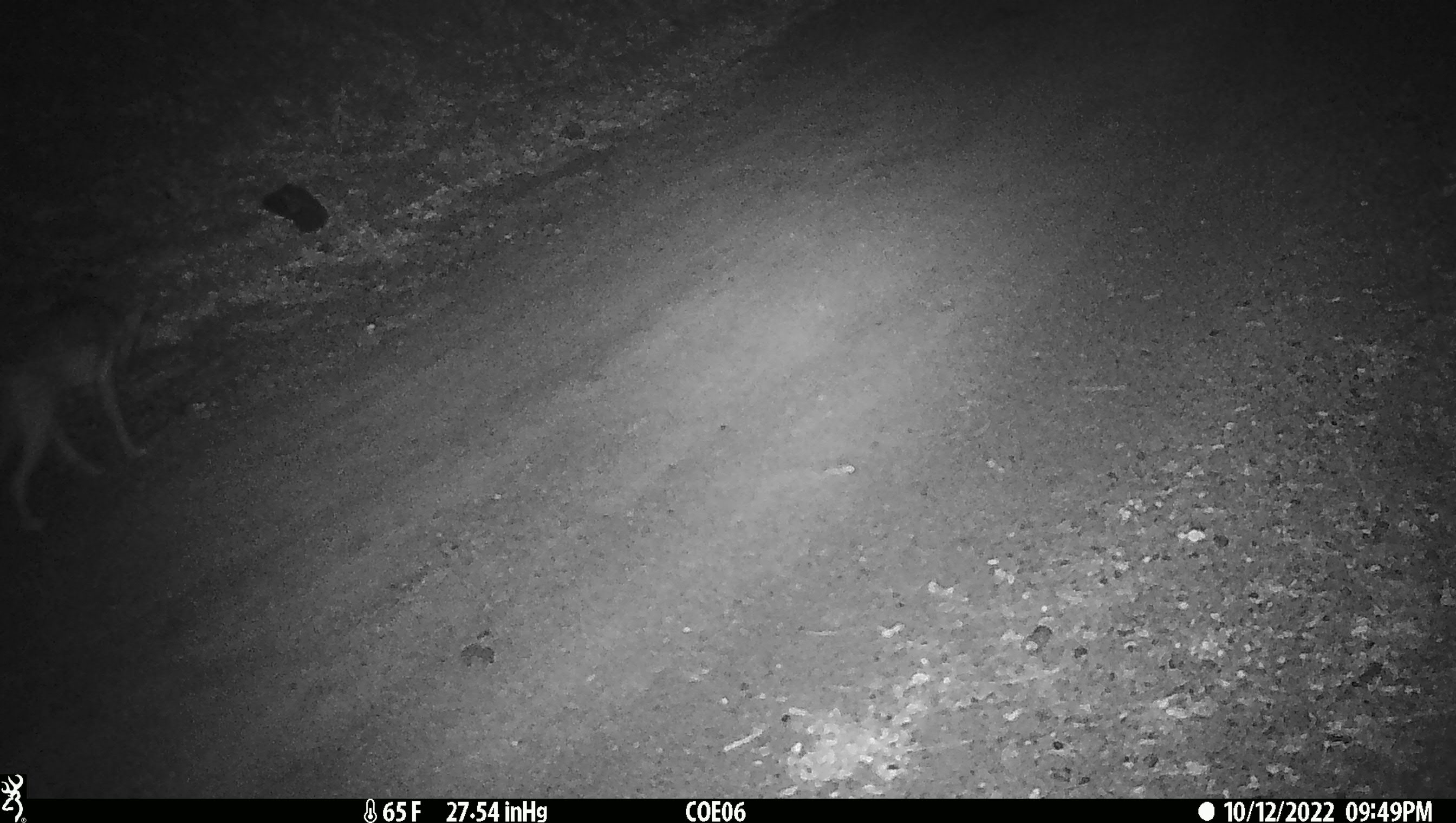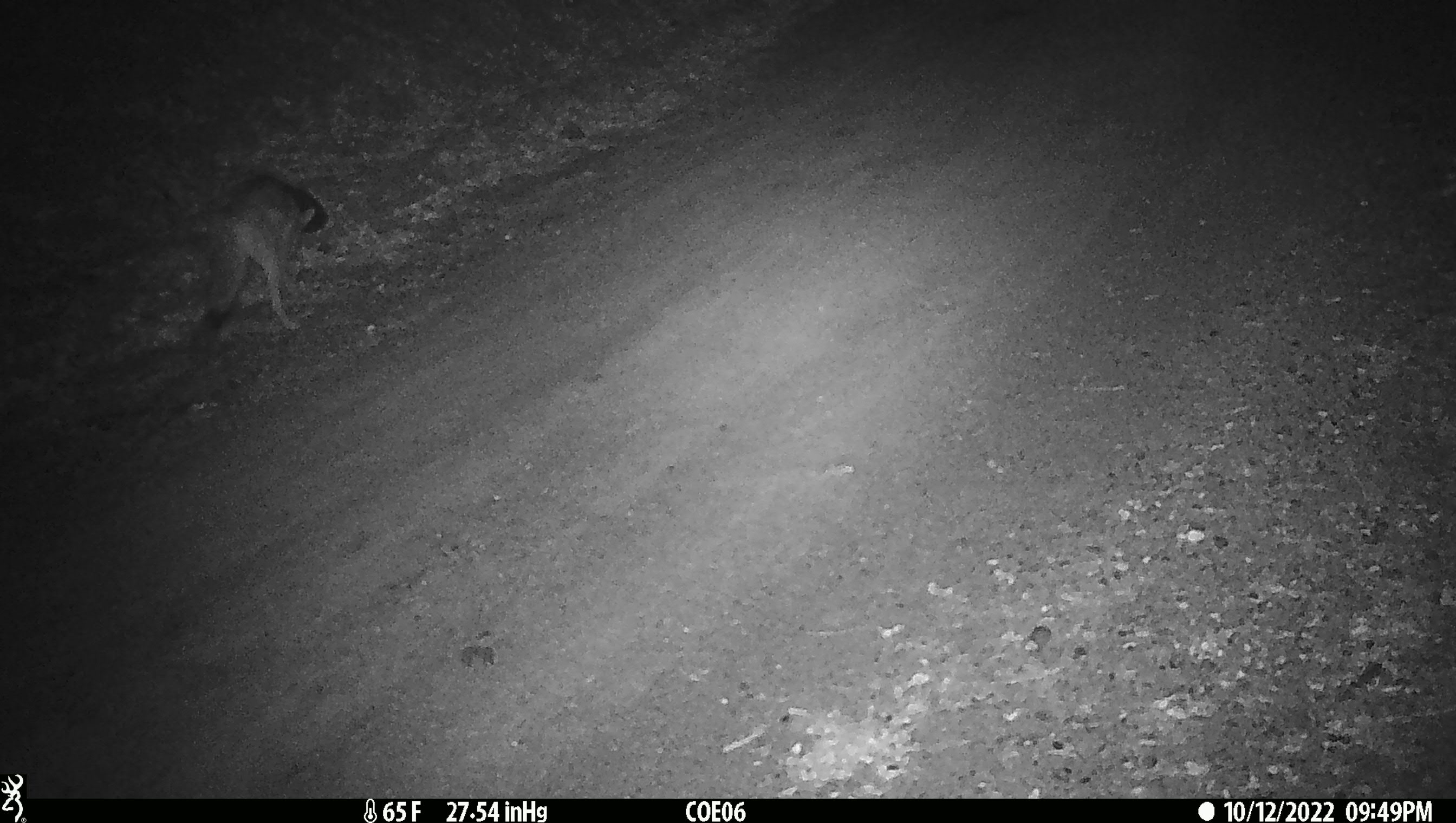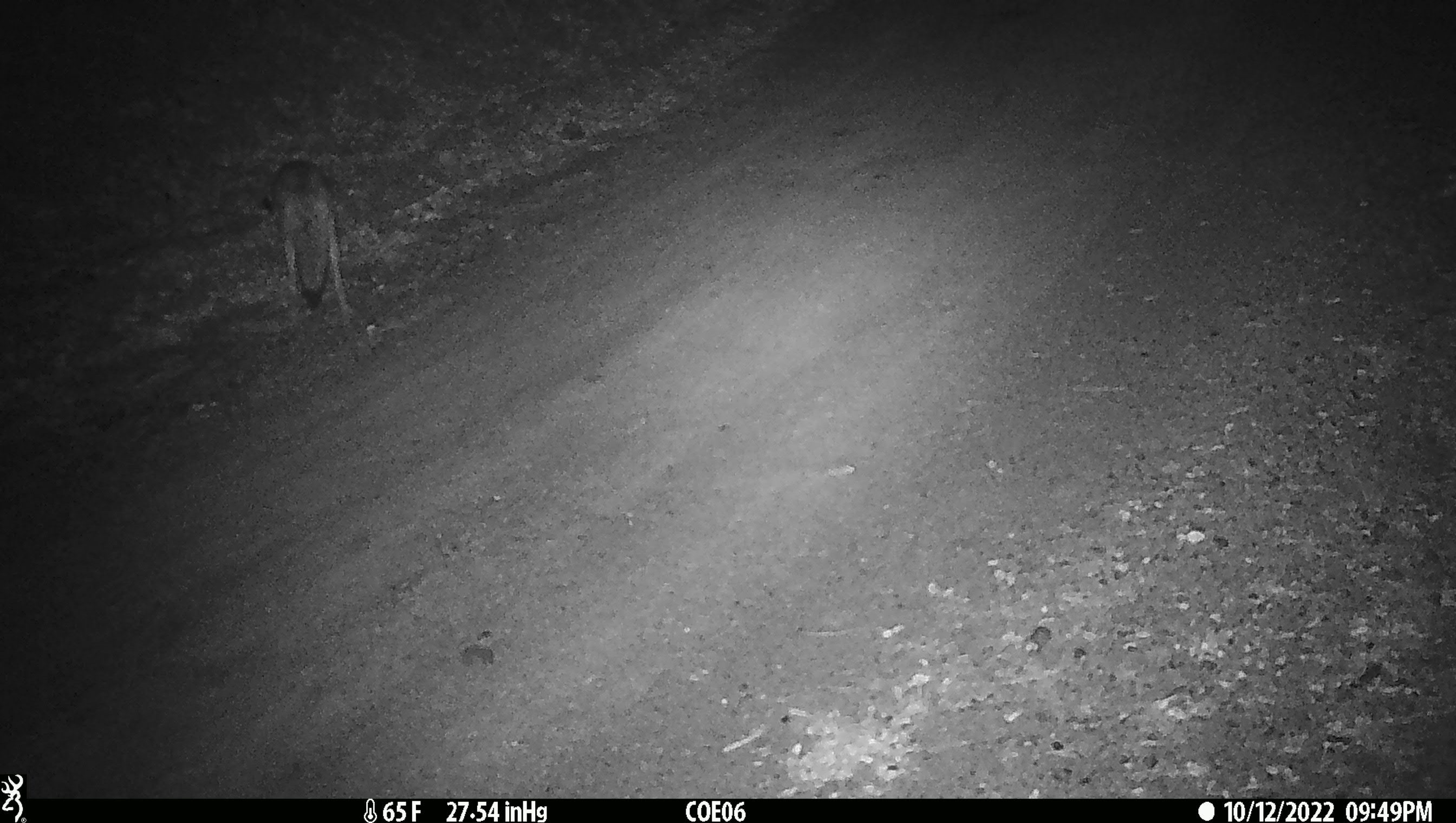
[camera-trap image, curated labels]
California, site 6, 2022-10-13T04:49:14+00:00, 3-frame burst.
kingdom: Animalia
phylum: Chordata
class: Mammalia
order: Carnivora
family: Canidae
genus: Canis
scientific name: Canis latrans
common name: coyote